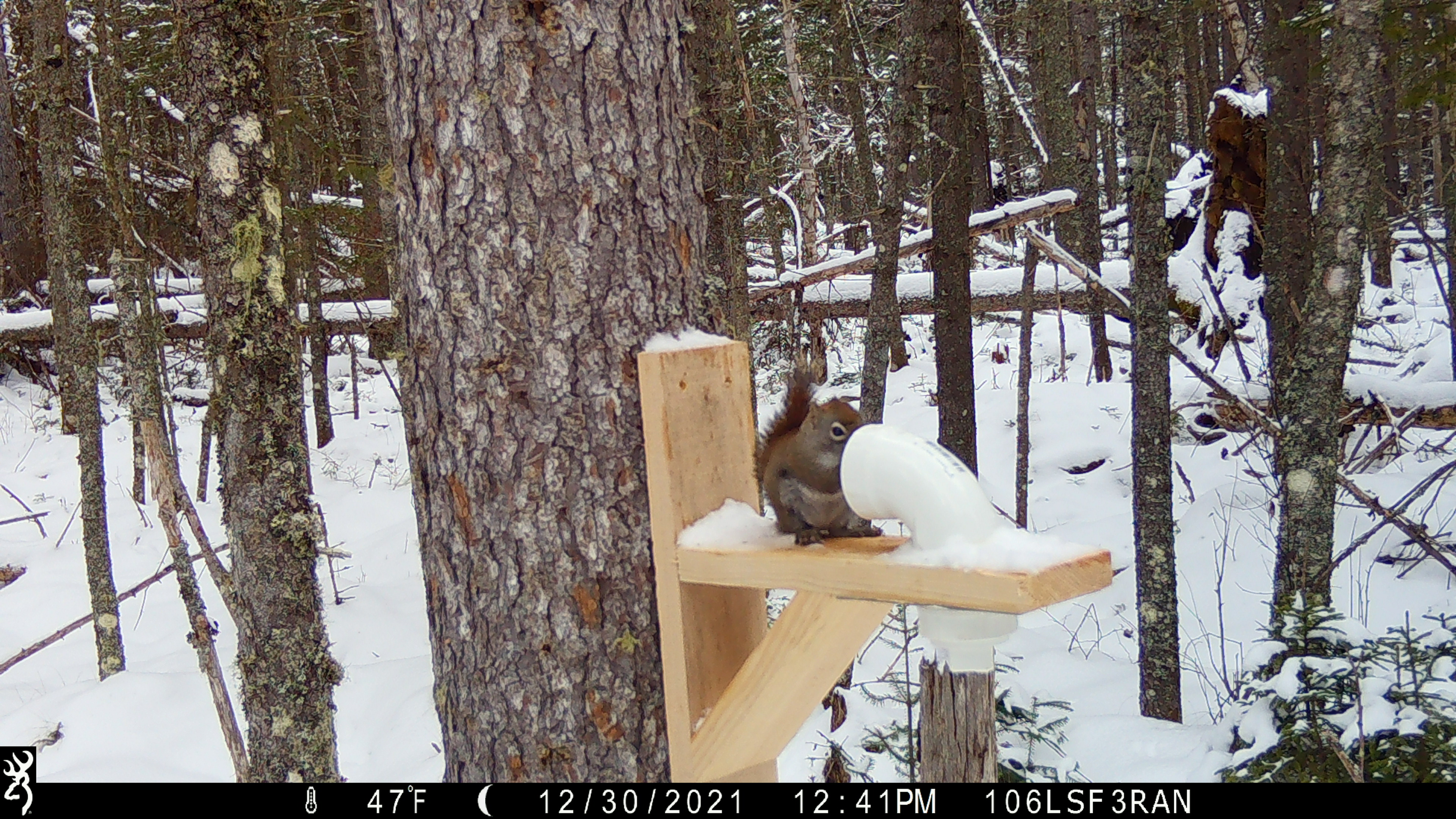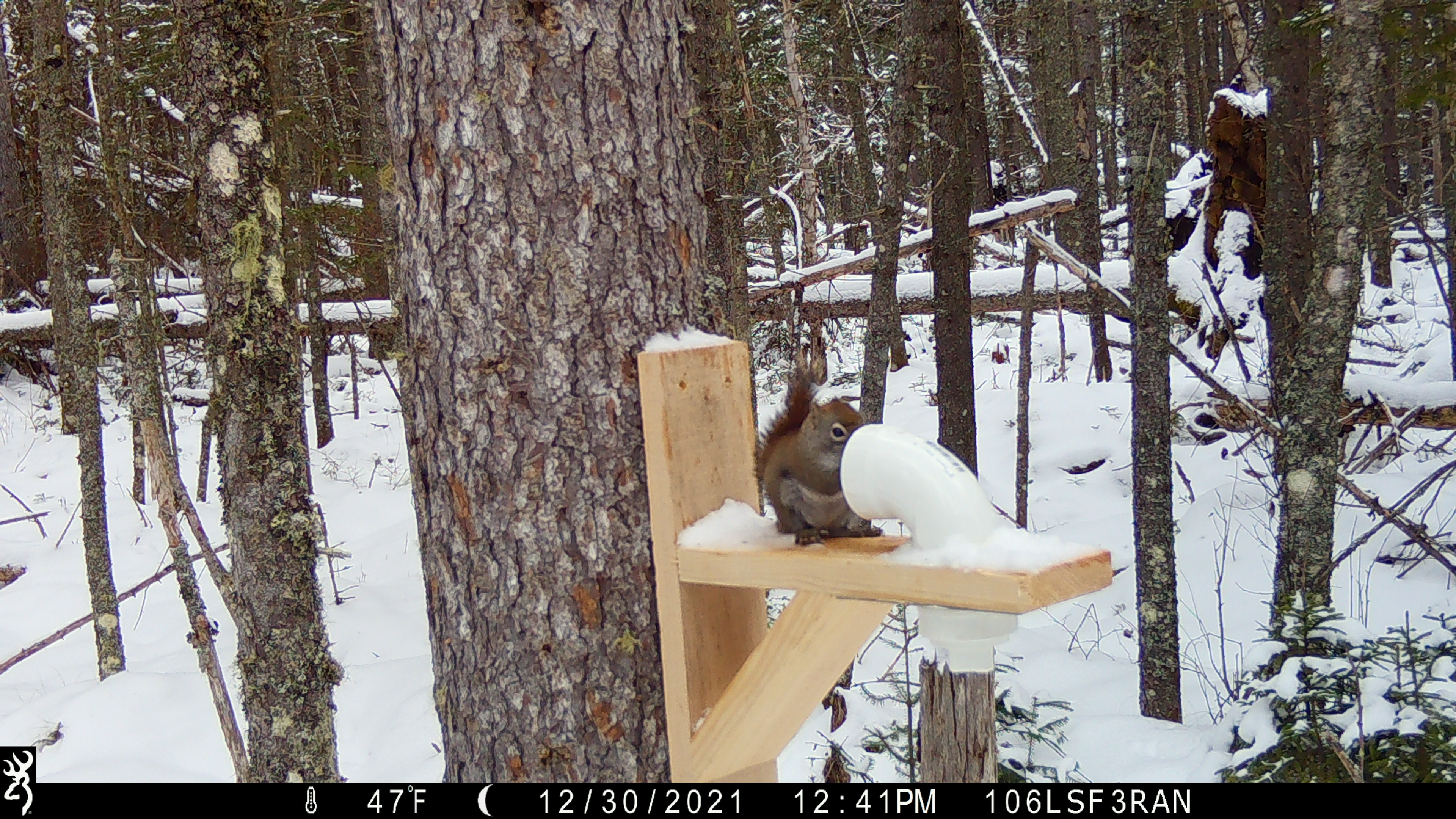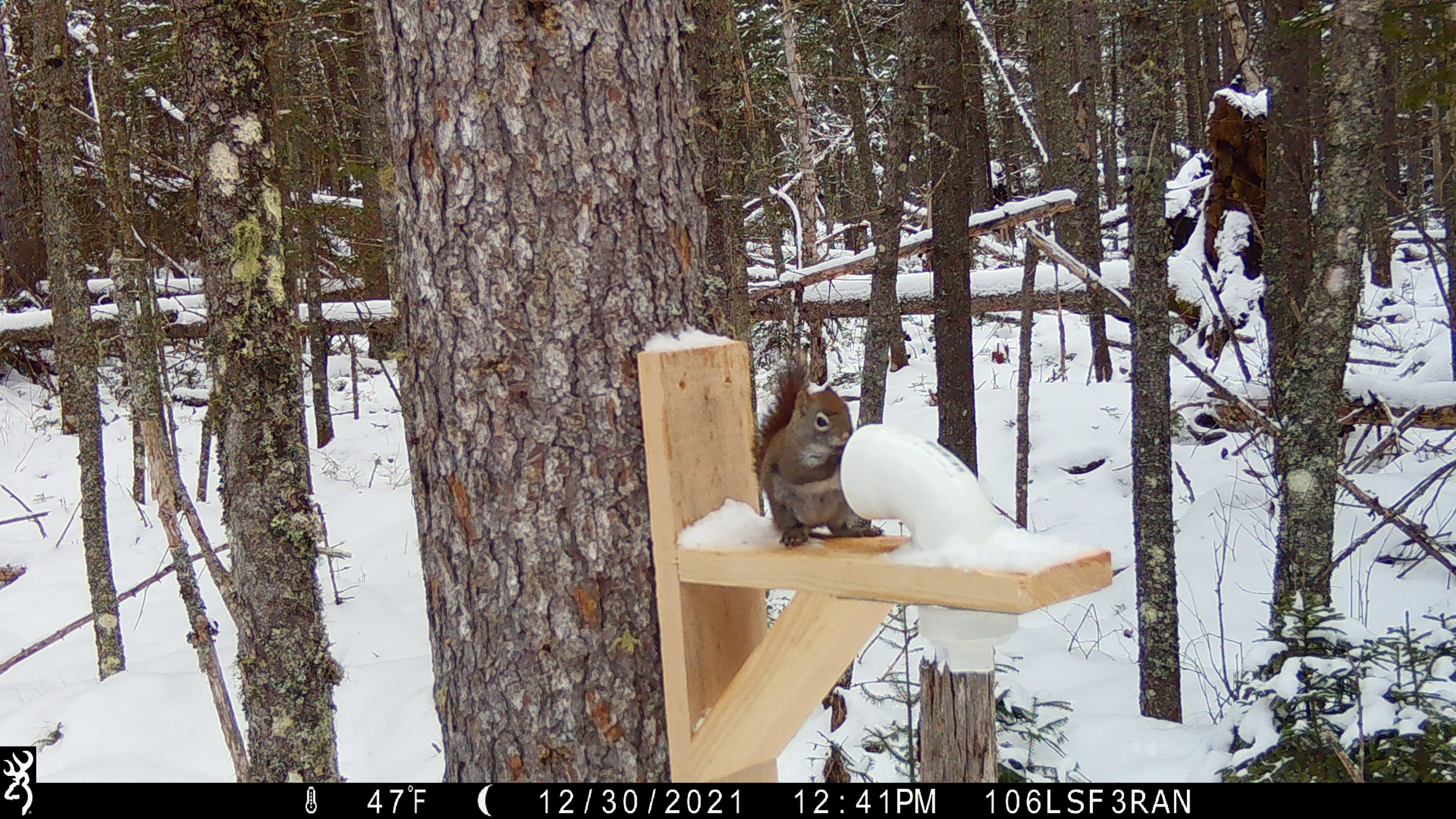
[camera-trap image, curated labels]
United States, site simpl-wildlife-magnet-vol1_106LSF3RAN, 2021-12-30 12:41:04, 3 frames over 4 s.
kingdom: Animalia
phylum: Chordata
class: Mammalia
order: Rodentia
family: Sciuridae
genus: Tamiasciurus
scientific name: Tamiasciurus hudsonicus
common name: red squirrel